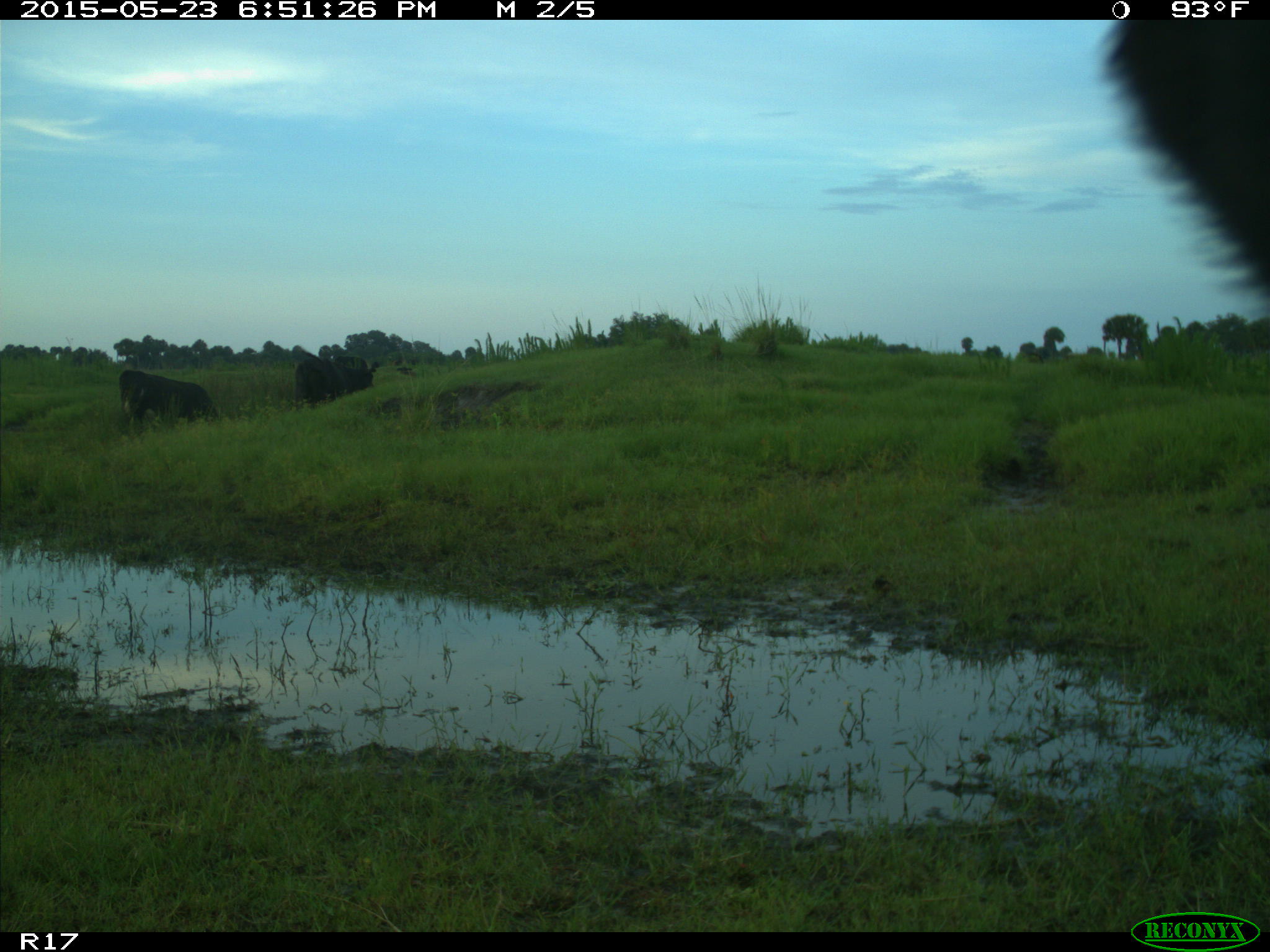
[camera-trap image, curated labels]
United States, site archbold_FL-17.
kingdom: Animalia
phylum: Chordata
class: Mammalia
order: Artiodactyla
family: Bovidae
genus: Bos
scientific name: Bos taurus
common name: domestic cow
Bos taurus (domestic cow).